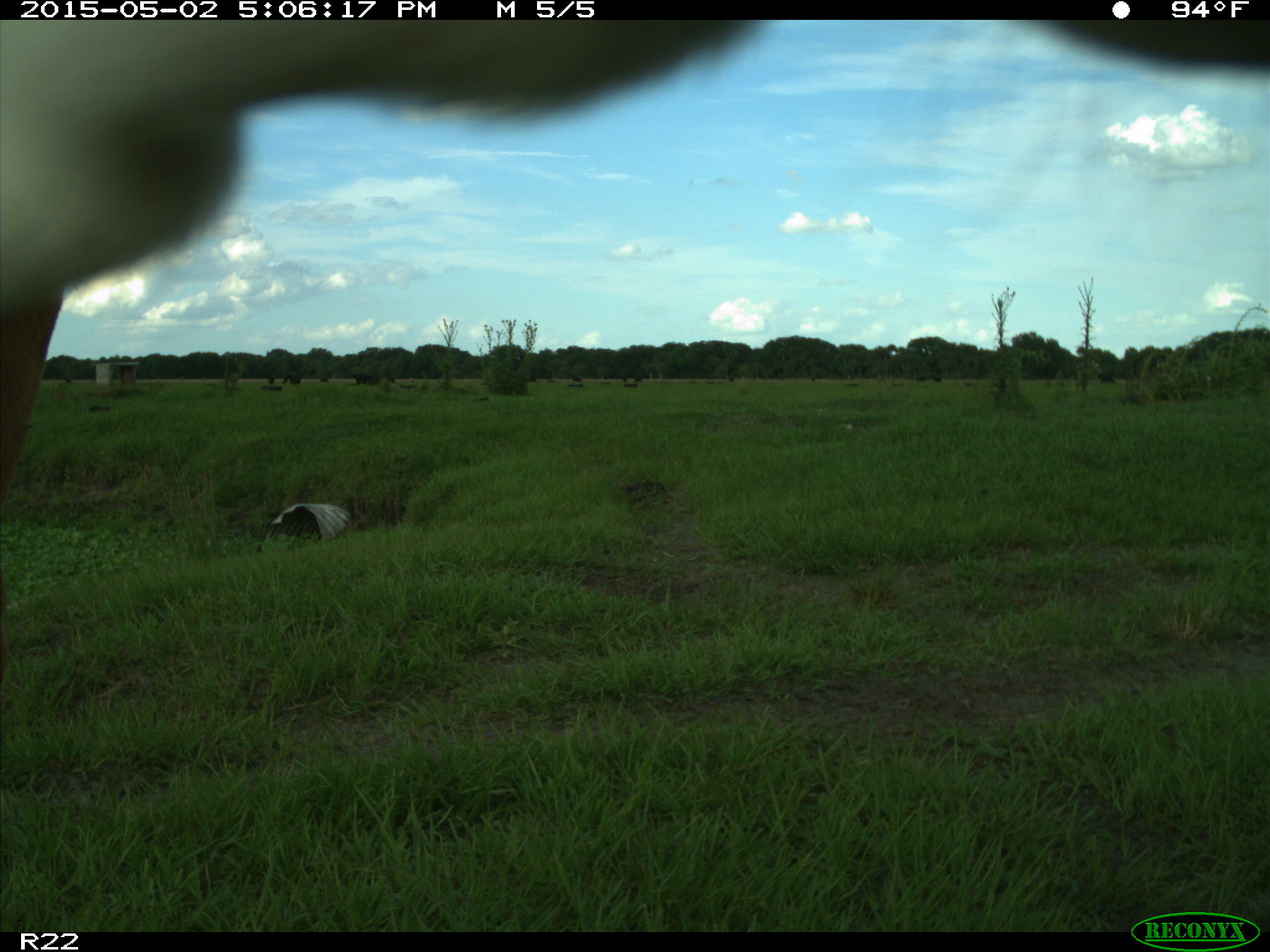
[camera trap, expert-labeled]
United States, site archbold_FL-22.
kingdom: Animalia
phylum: Chordata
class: Mammalia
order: Artiodactyla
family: Bovidae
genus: Bos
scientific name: Bos taurus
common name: domestic cow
Bos taurus (domestic cow).